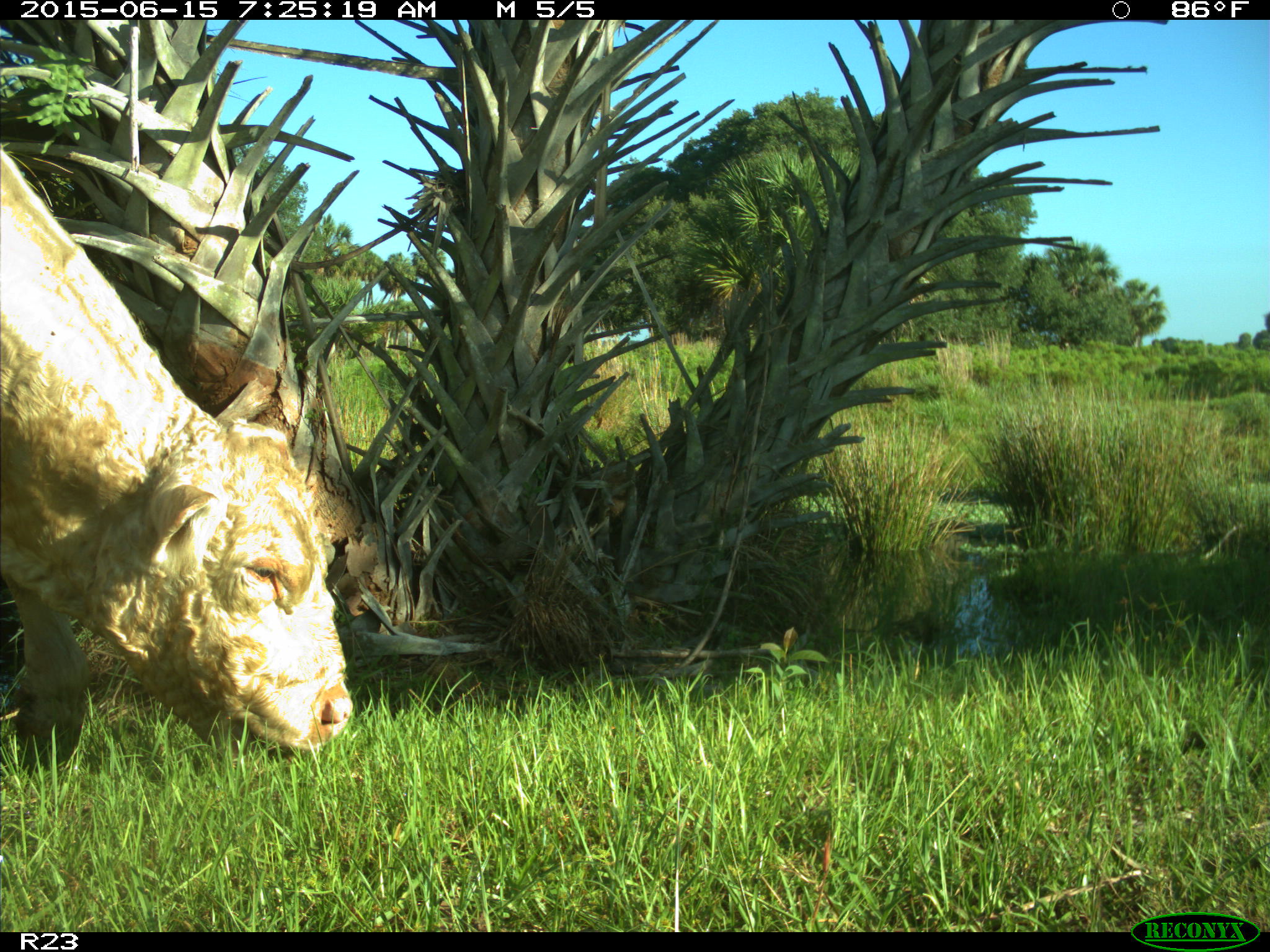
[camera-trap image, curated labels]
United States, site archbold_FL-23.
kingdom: Animalia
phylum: Chordata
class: Mammalia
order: Artiodactyla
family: Bovidae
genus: Bos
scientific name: Bos taurus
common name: domestic cow